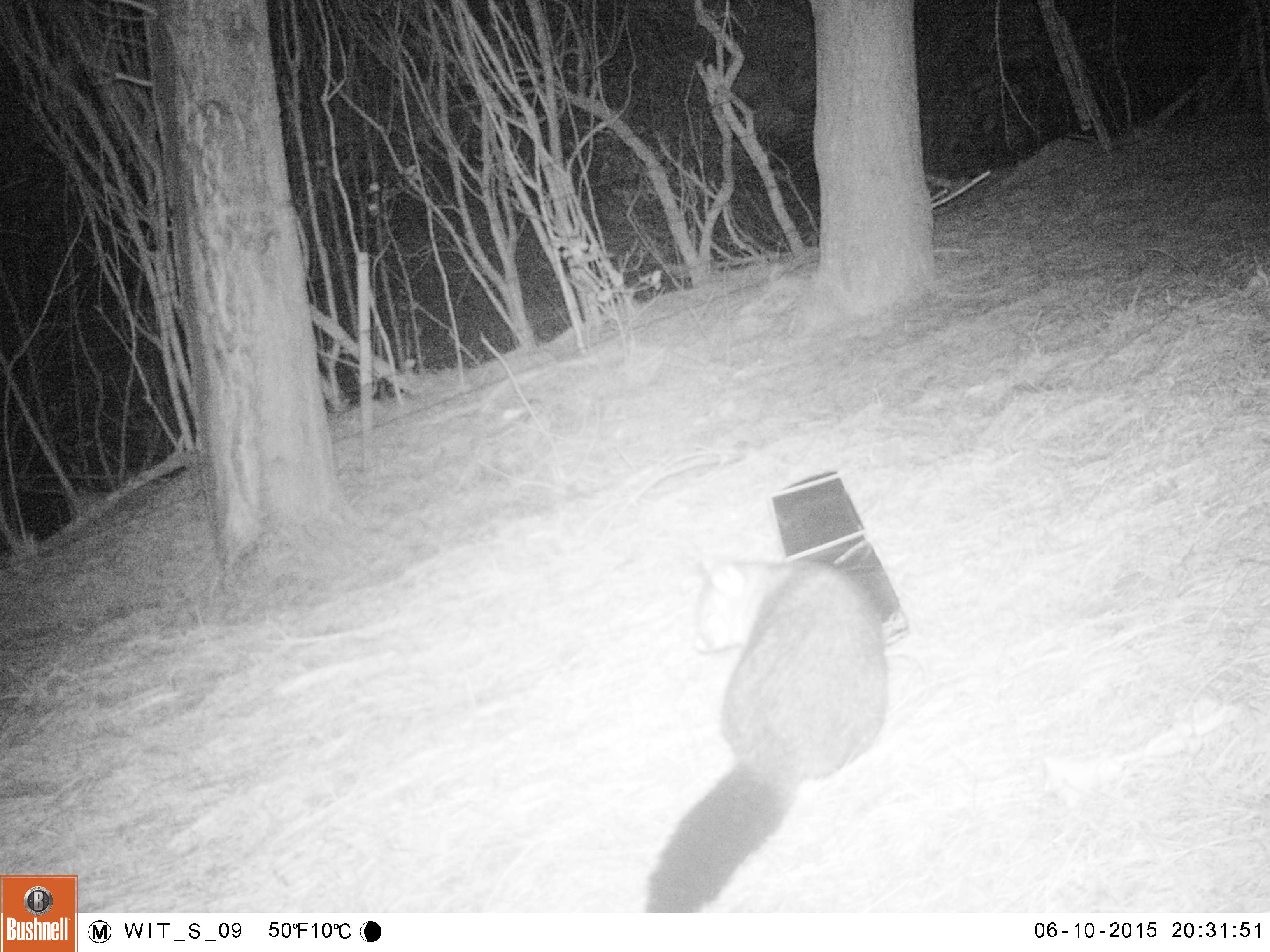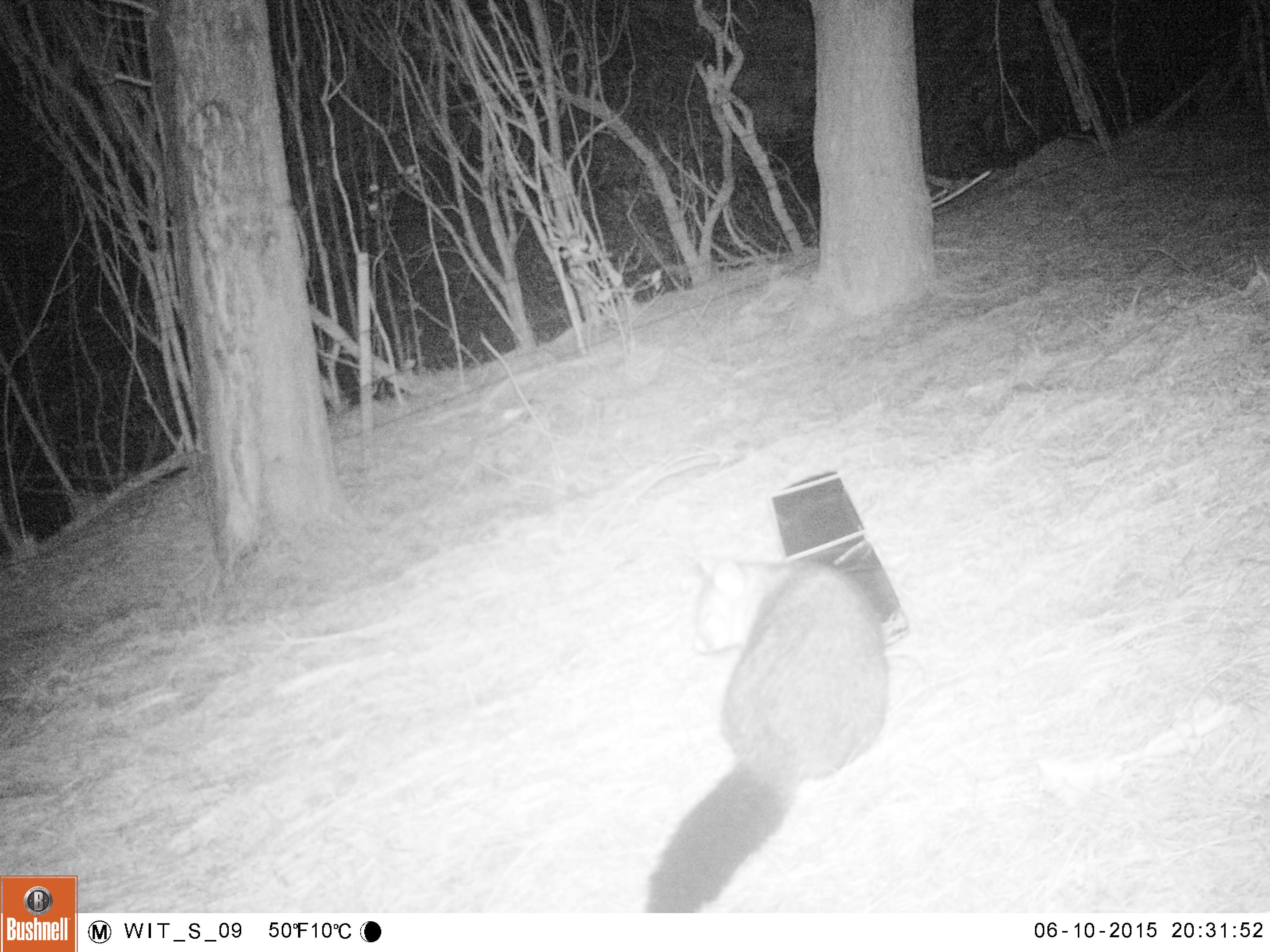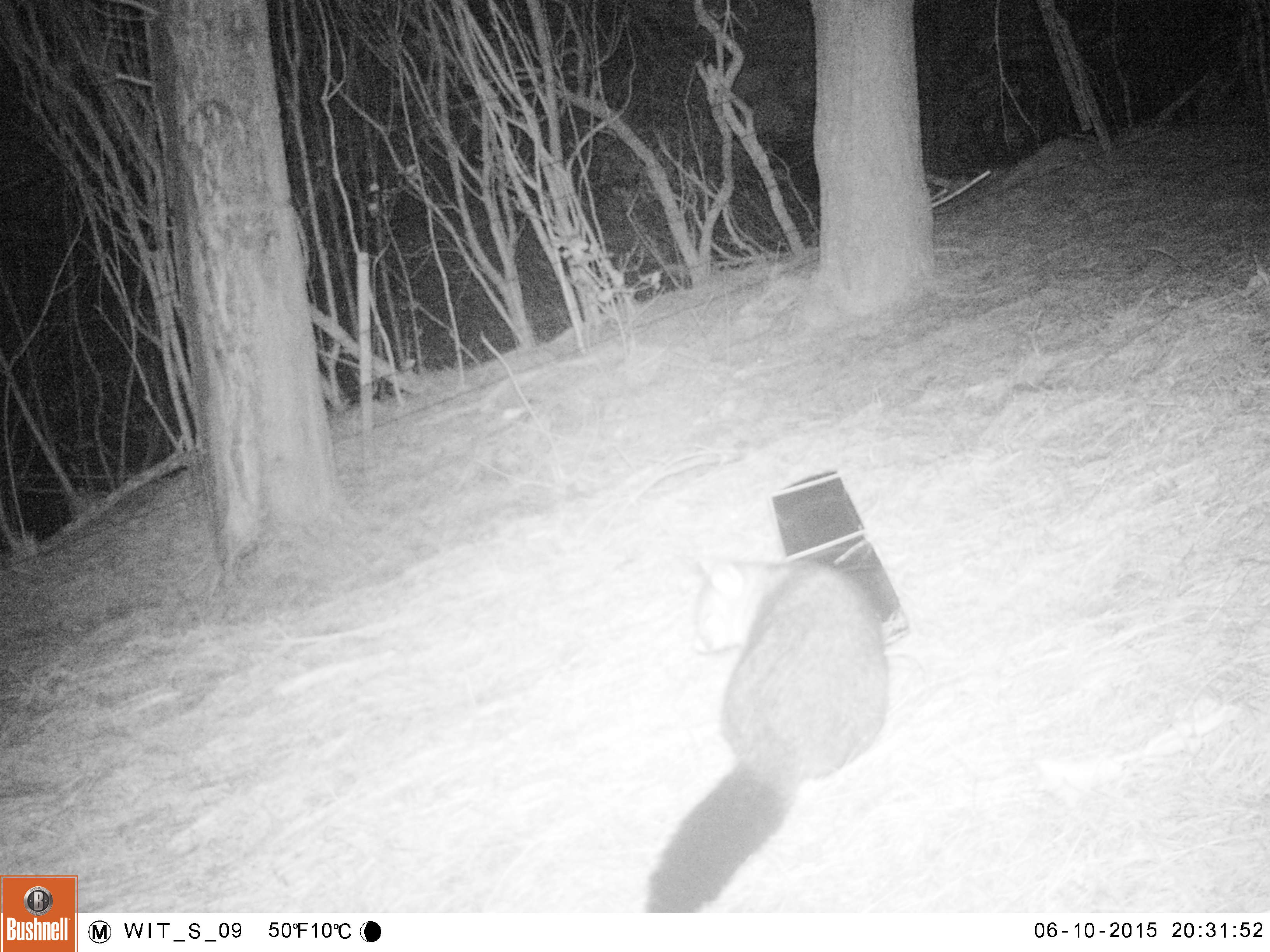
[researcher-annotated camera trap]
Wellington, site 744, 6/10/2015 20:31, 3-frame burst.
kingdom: Animalia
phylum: Chordata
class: Mammalia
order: Didelphimorphia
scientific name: Didelphimorphia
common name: possum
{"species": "possum (Didelphimorphia)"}